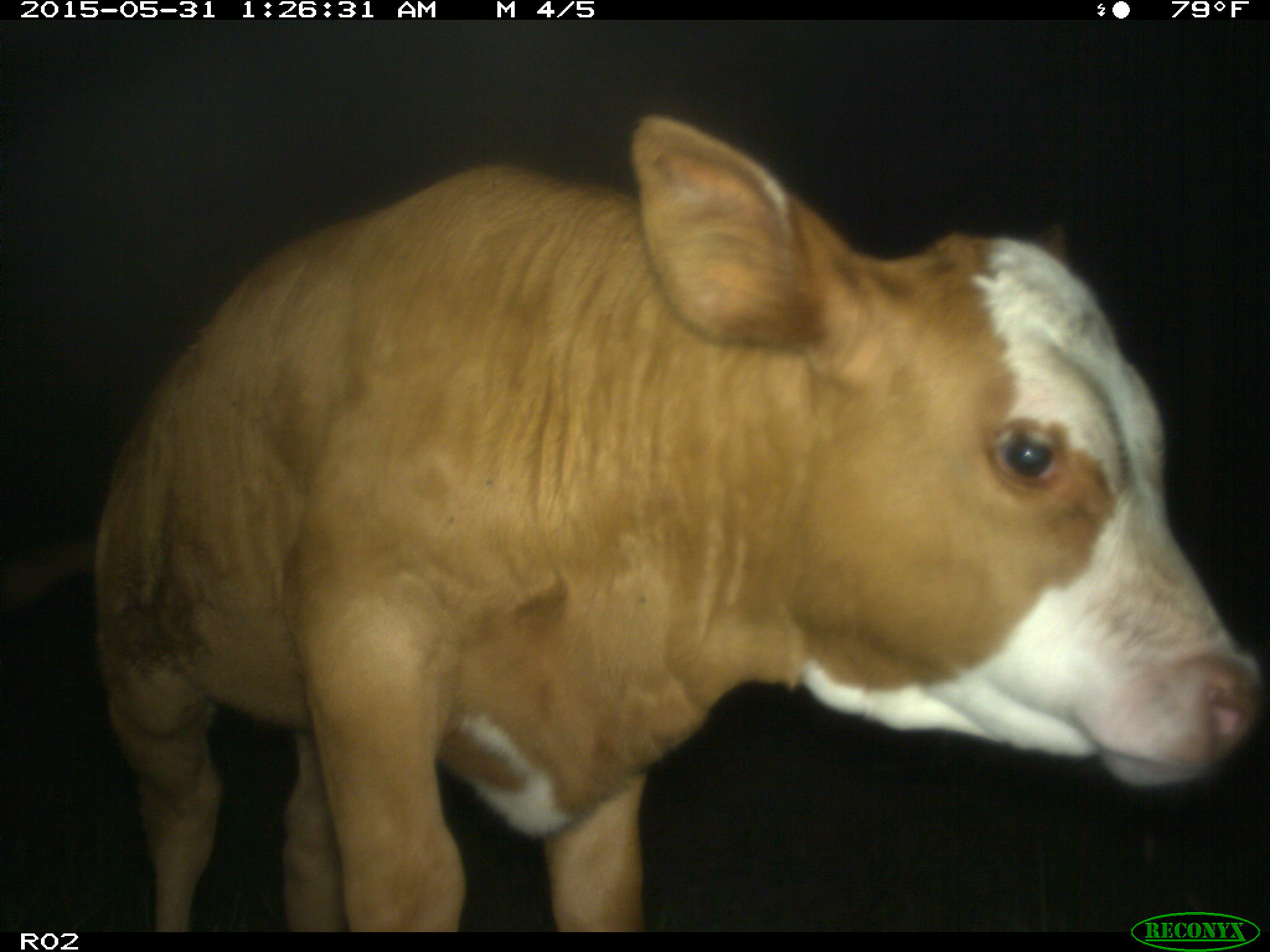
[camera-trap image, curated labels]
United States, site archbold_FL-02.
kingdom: Animalia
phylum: Chordata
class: Mammalia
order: Artiodactyla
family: Bovidae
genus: Bos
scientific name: Bos taurus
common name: domestic cow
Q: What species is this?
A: Bos taurus (domestic cow).